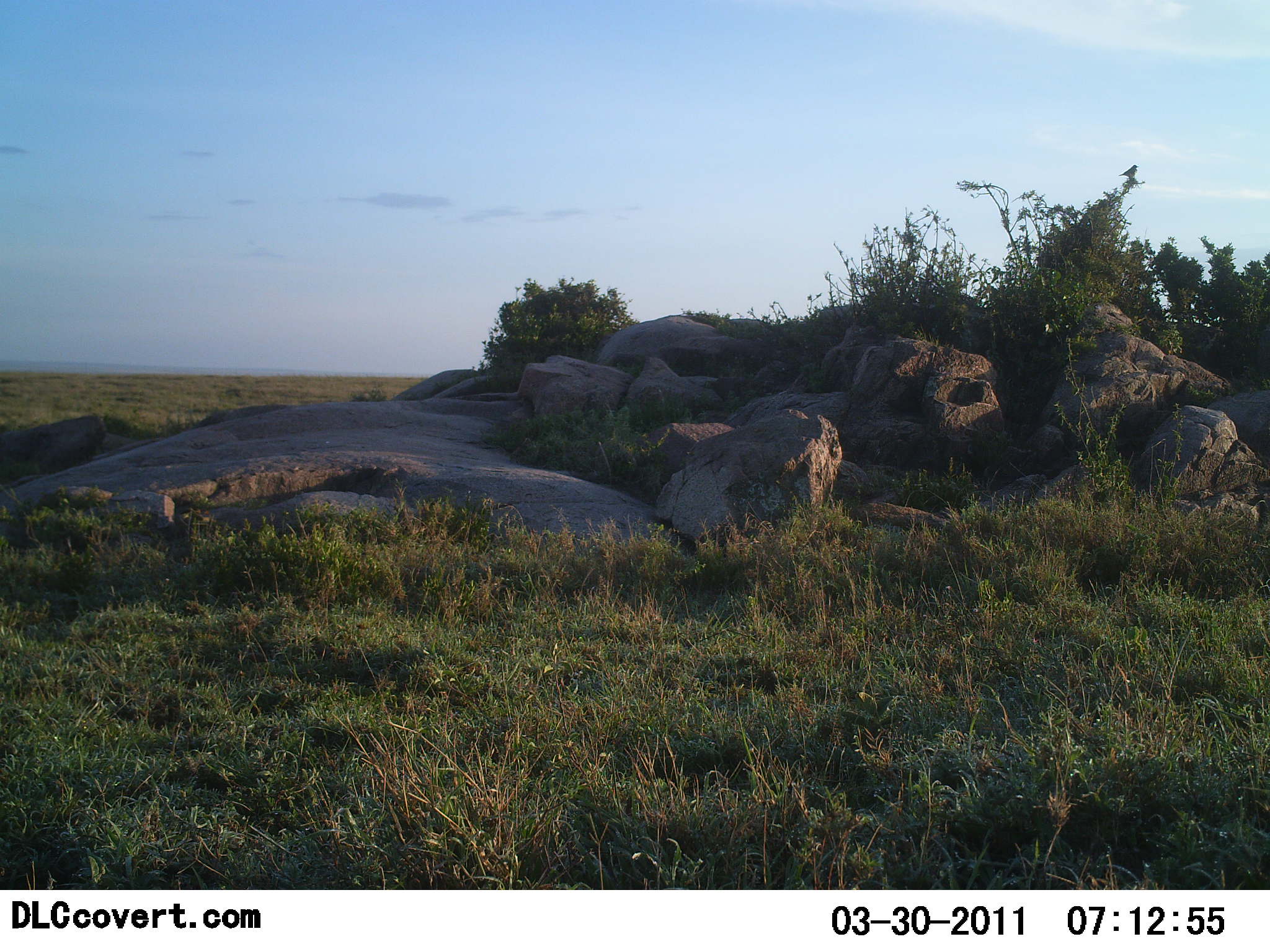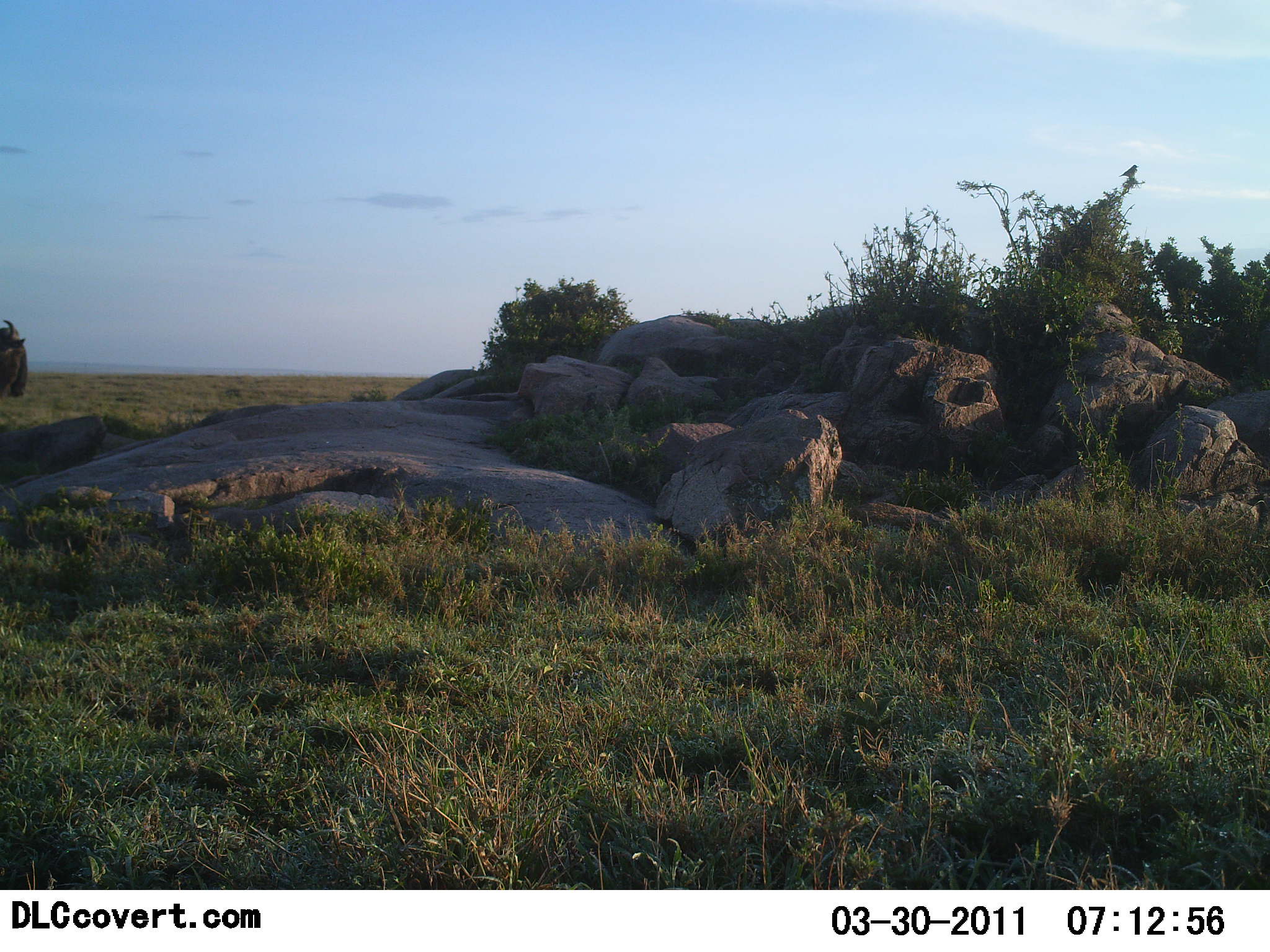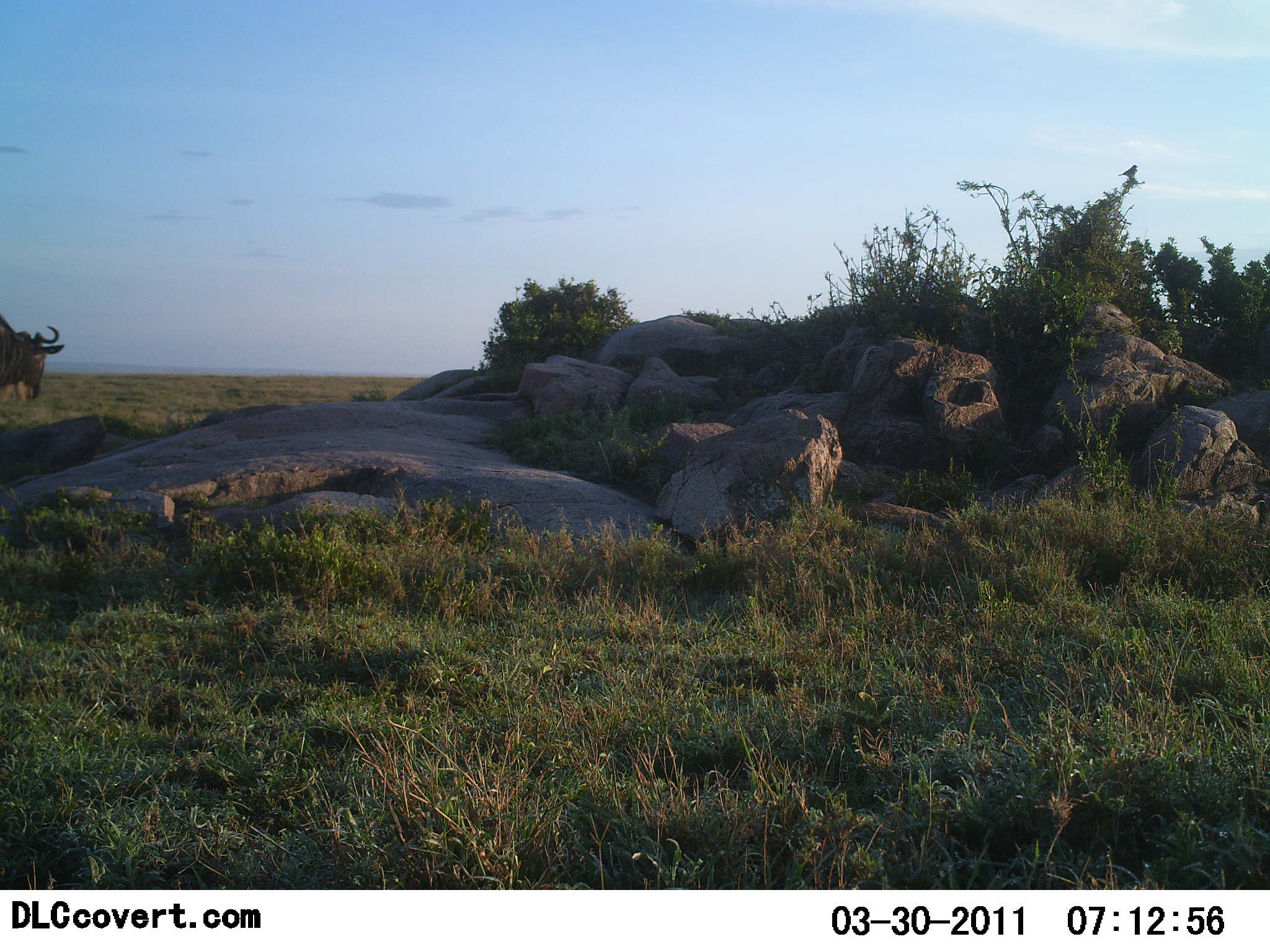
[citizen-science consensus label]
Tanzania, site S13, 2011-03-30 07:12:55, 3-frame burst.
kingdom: Animalia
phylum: Chordata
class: Mammalia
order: Artiodactyla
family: Bovidae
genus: Connochaetes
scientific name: Connochaetes taurinus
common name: blue wildebeest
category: wildebeest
Wildebeest (blue wildebeest) (Connochaetes taurinus), count 1. Behavior (volunteer vote fractions): standing 0%, resting 0%, moving 100%, interacting 0%. Young present (vote fraction): 0%. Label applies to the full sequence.